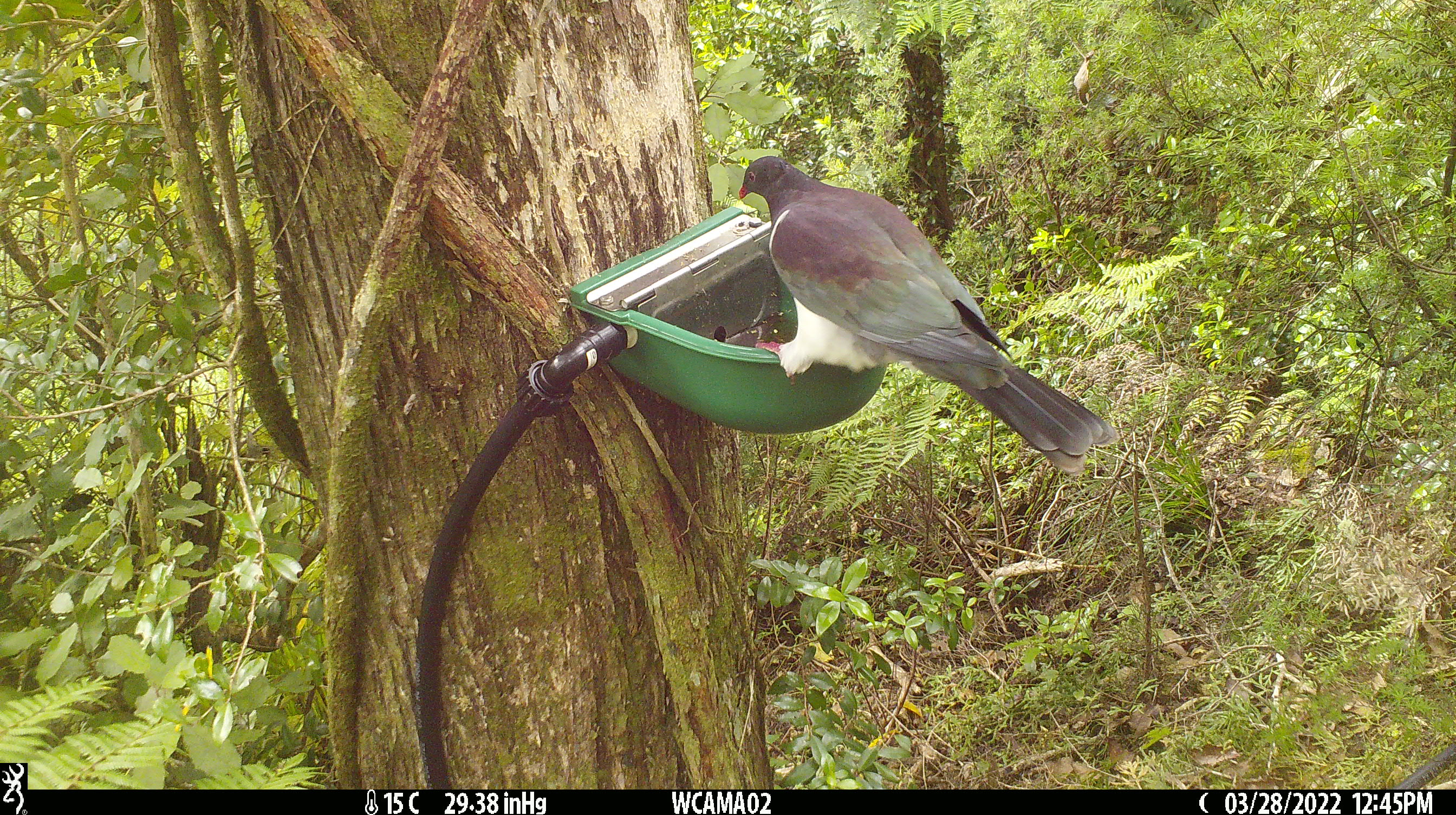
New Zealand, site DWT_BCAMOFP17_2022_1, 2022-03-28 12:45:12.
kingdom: Animalia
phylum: Chordata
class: Aves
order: Columbiformes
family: Columbidae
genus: Hemiphaga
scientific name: Hemiphaga novaeseelandiae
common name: new zealand pigeon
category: kereru